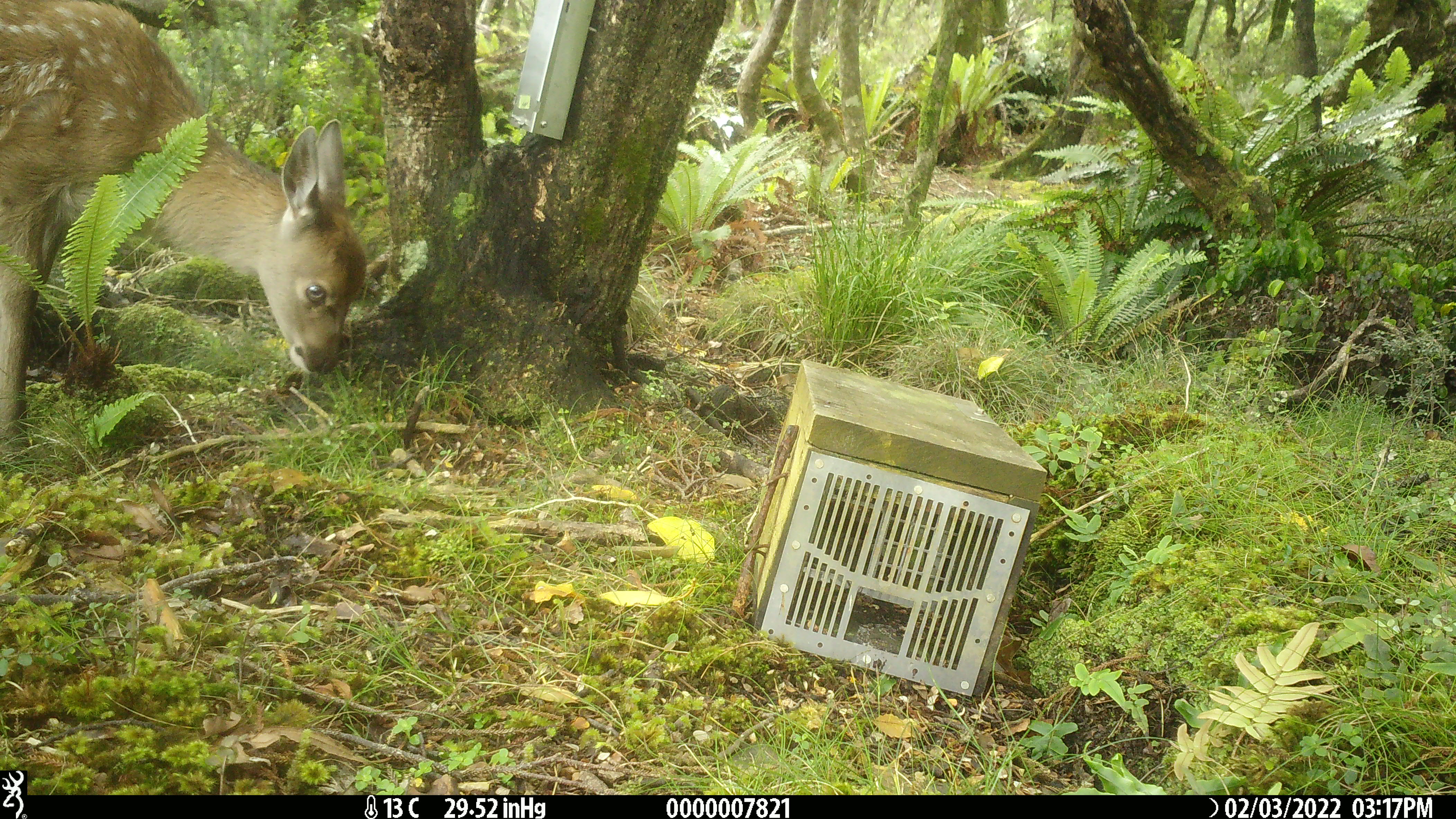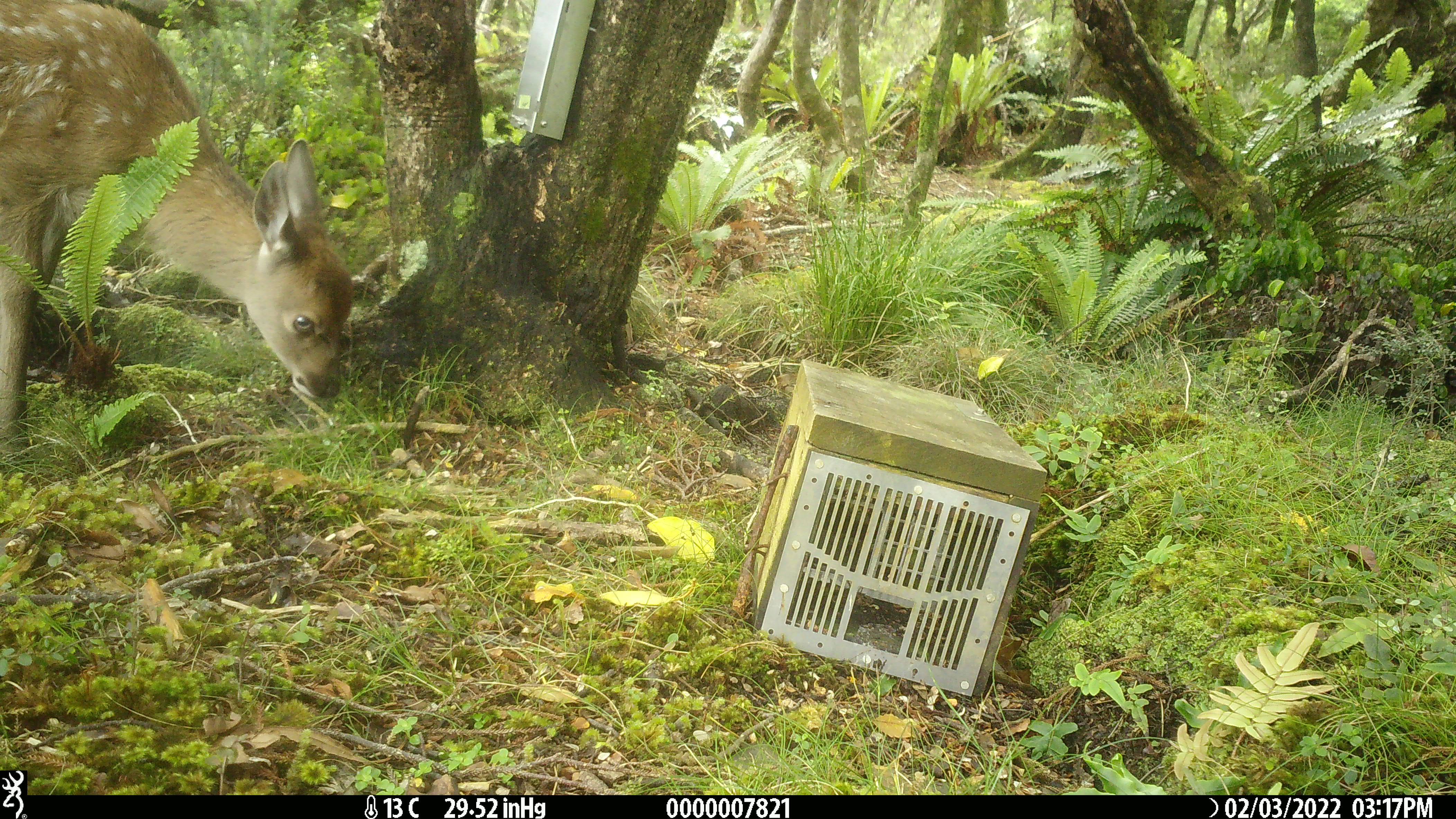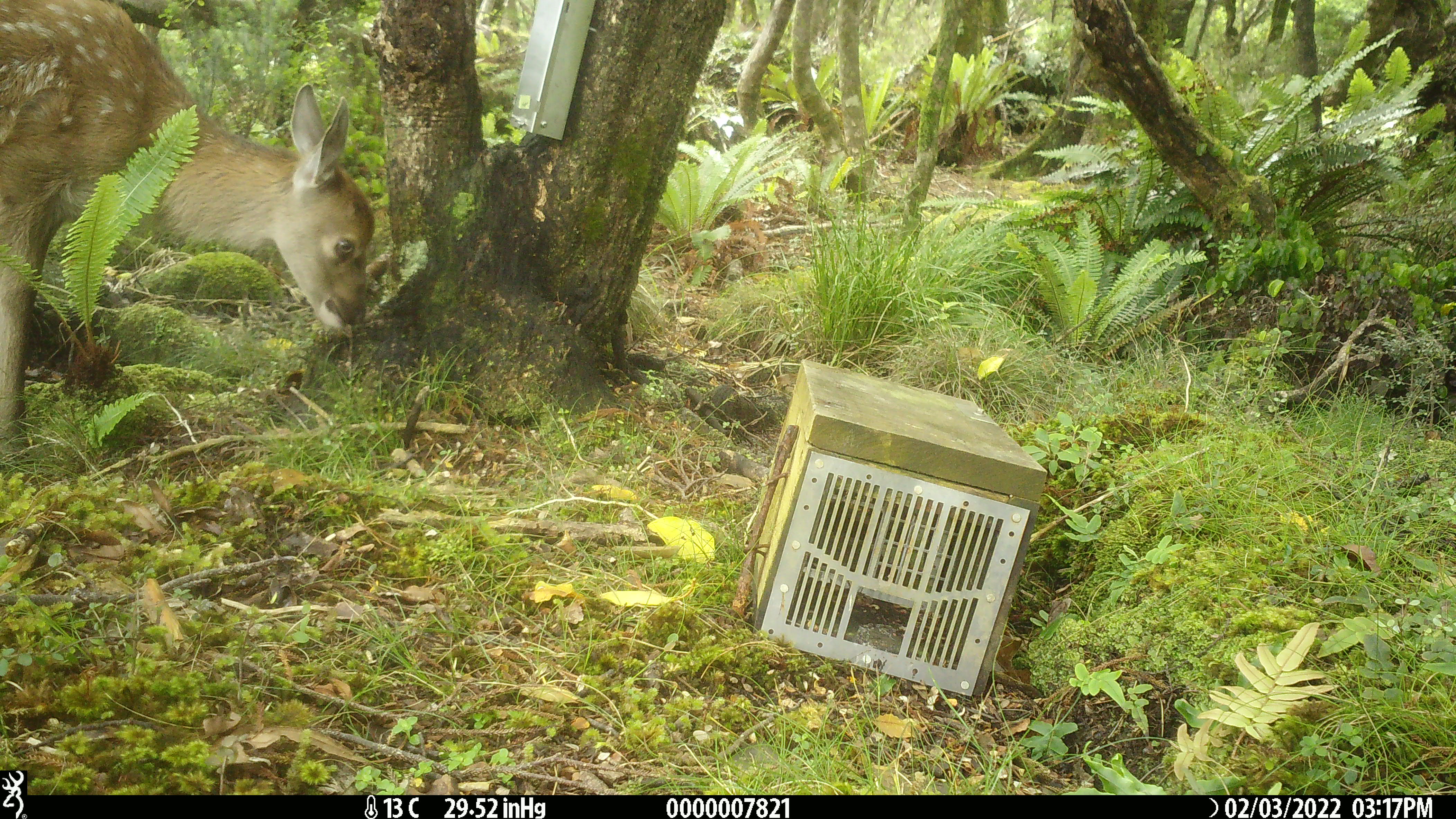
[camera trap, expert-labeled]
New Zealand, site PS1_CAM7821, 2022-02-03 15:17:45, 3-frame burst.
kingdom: Animalia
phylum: Chordata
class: Mammalia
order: Artiodactyla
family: Cervidae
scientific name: Cervidae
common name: deer